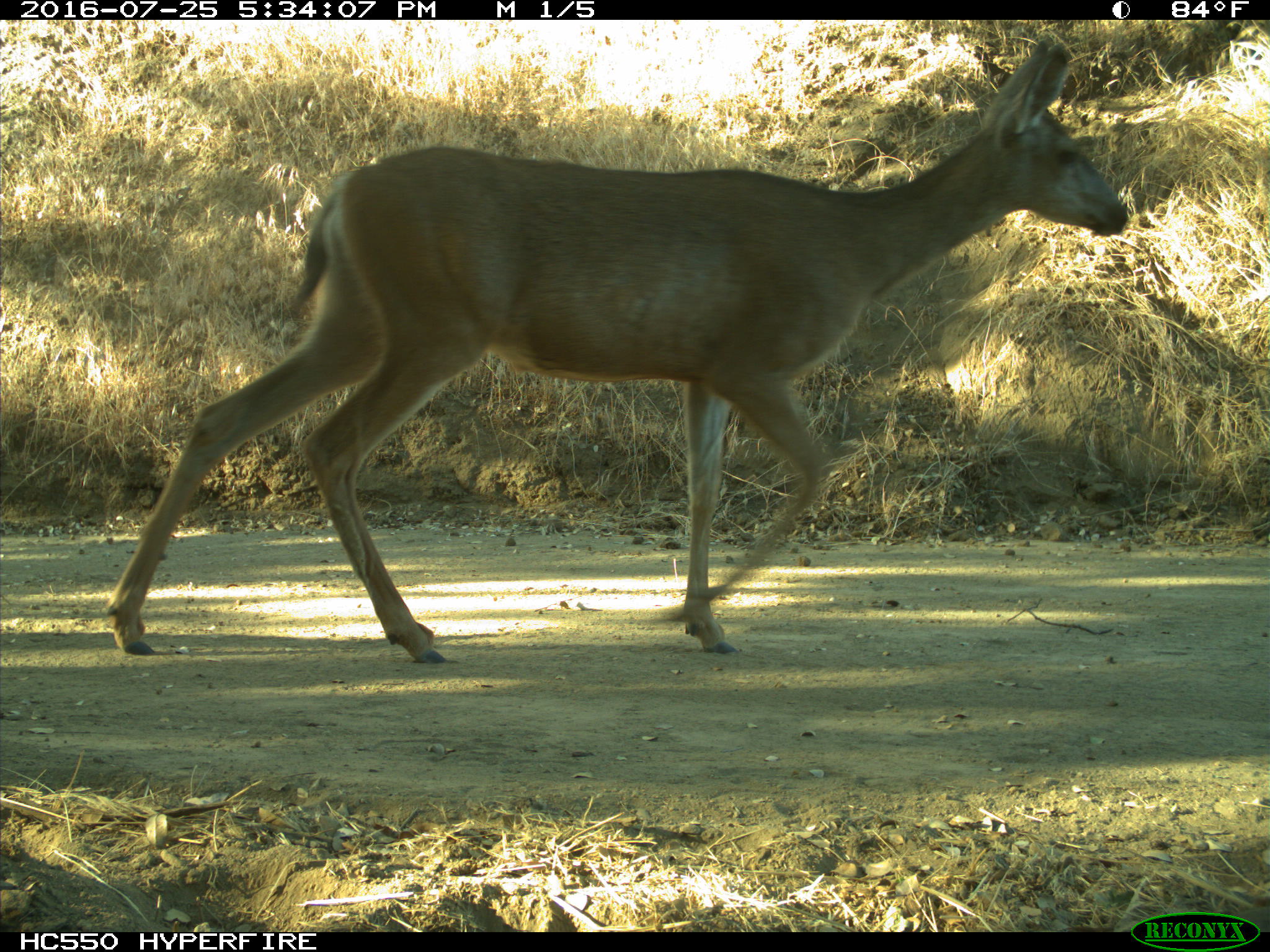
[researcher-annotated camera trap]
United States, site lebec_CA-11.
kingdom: Animalia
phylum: Chordata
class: Mammalia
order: Artiodactyla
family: Cervidae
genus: Odocoileus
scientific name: Odocoileus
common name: deer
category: unidentified deer